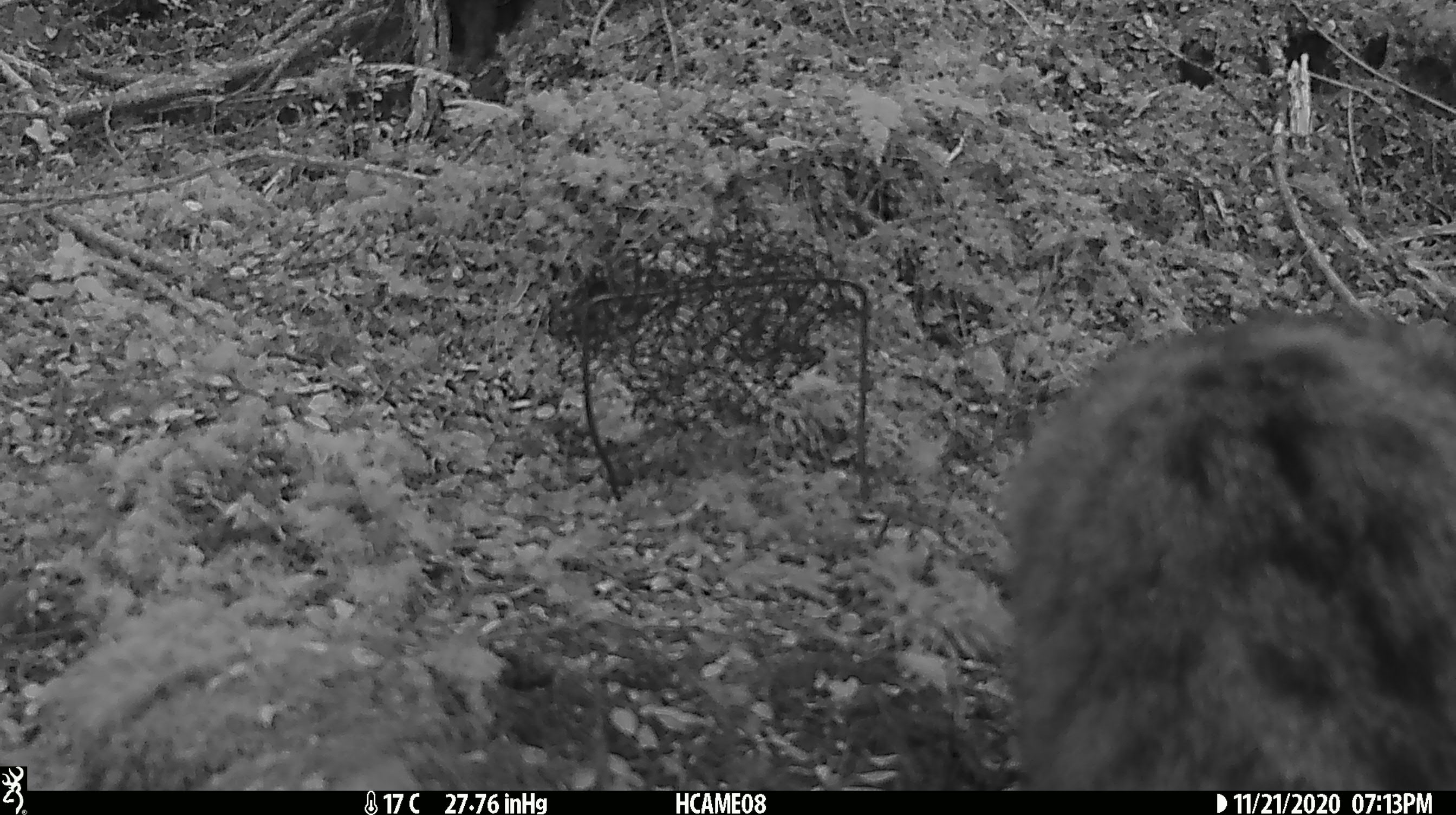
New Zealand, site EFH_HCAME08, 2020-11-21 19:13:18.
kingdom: Animalia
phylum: Chordata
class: Mammalia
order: Carnivora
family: Felidae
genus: Felis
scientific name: Felis catus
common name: domestic cat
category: cat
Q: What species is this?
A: Cat (domestic cat) (Felis catus).